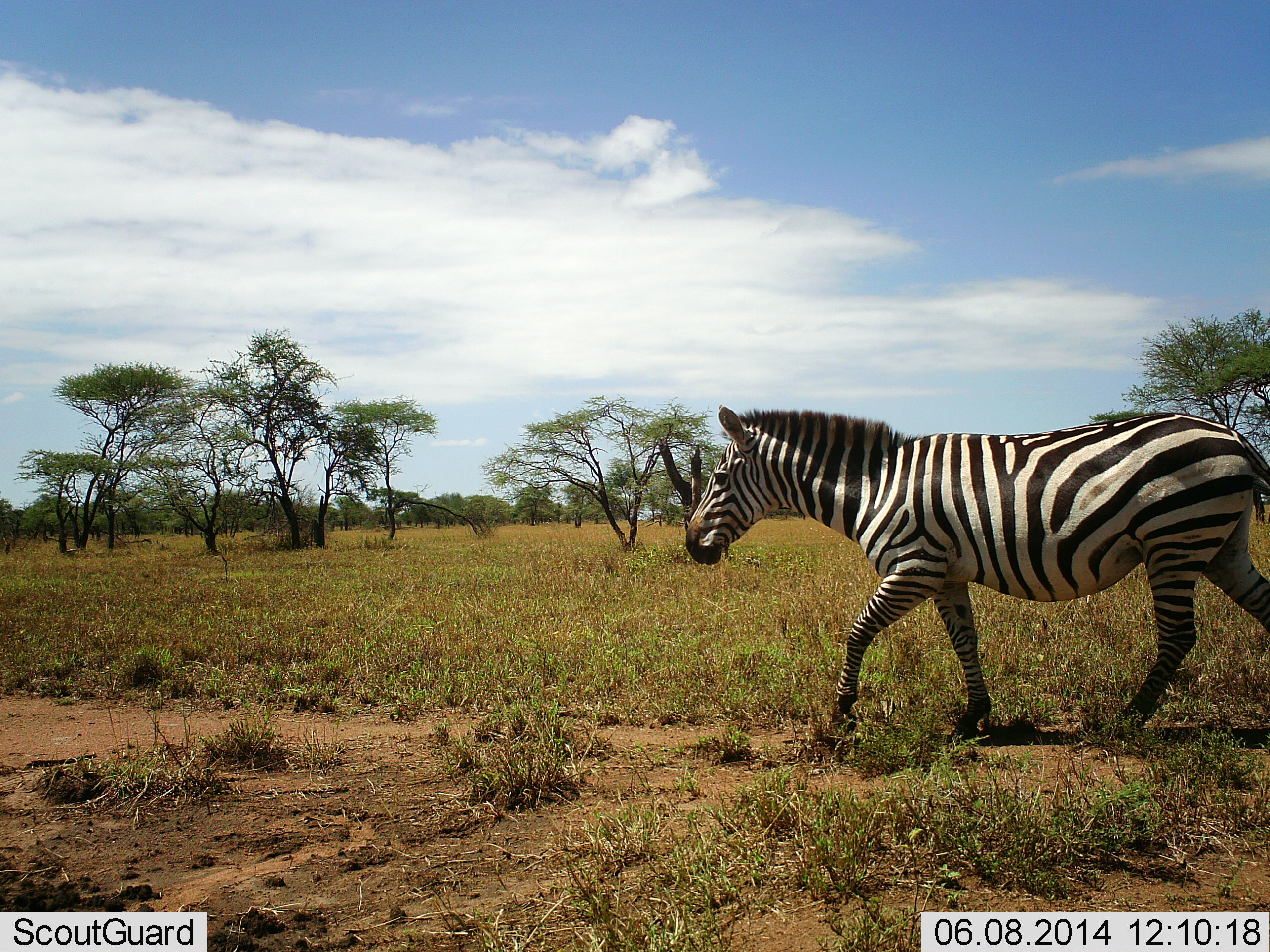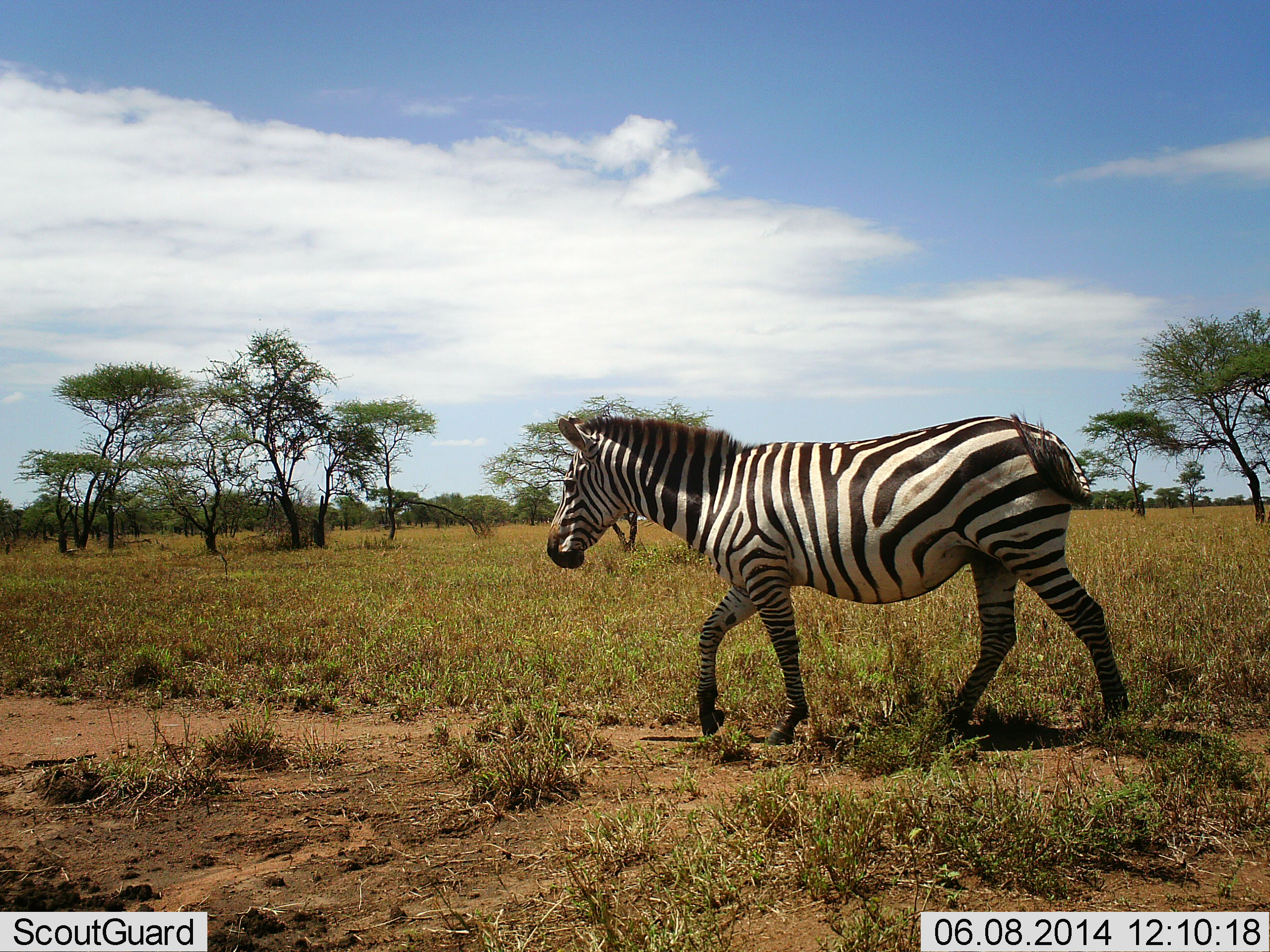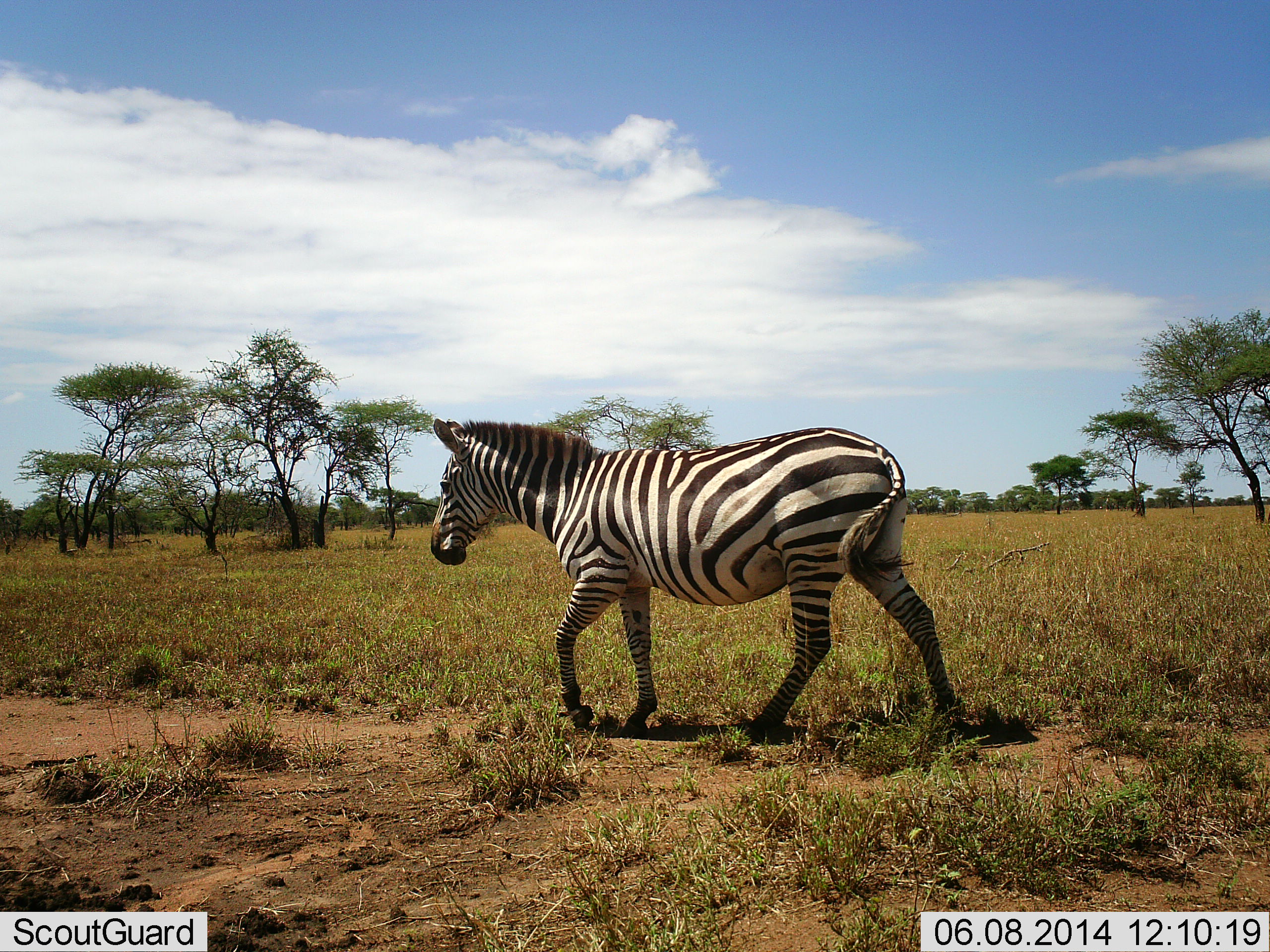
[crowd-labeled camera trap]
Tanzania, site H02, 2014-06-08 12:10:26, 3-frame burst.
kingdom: Animalia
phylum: Chordata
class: Mammalia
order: Perissodactyla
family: Equidae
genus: Equus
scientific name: Equus quagga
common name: plains zebra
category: zebra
Zebra (plains zebra) (Equus quagga), count 1. Behavior (volunteer vote fractions): standing 0%, resting 0%, moving 100%, interacting 0%. Young present (vote fraction): 0%. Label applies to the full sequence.